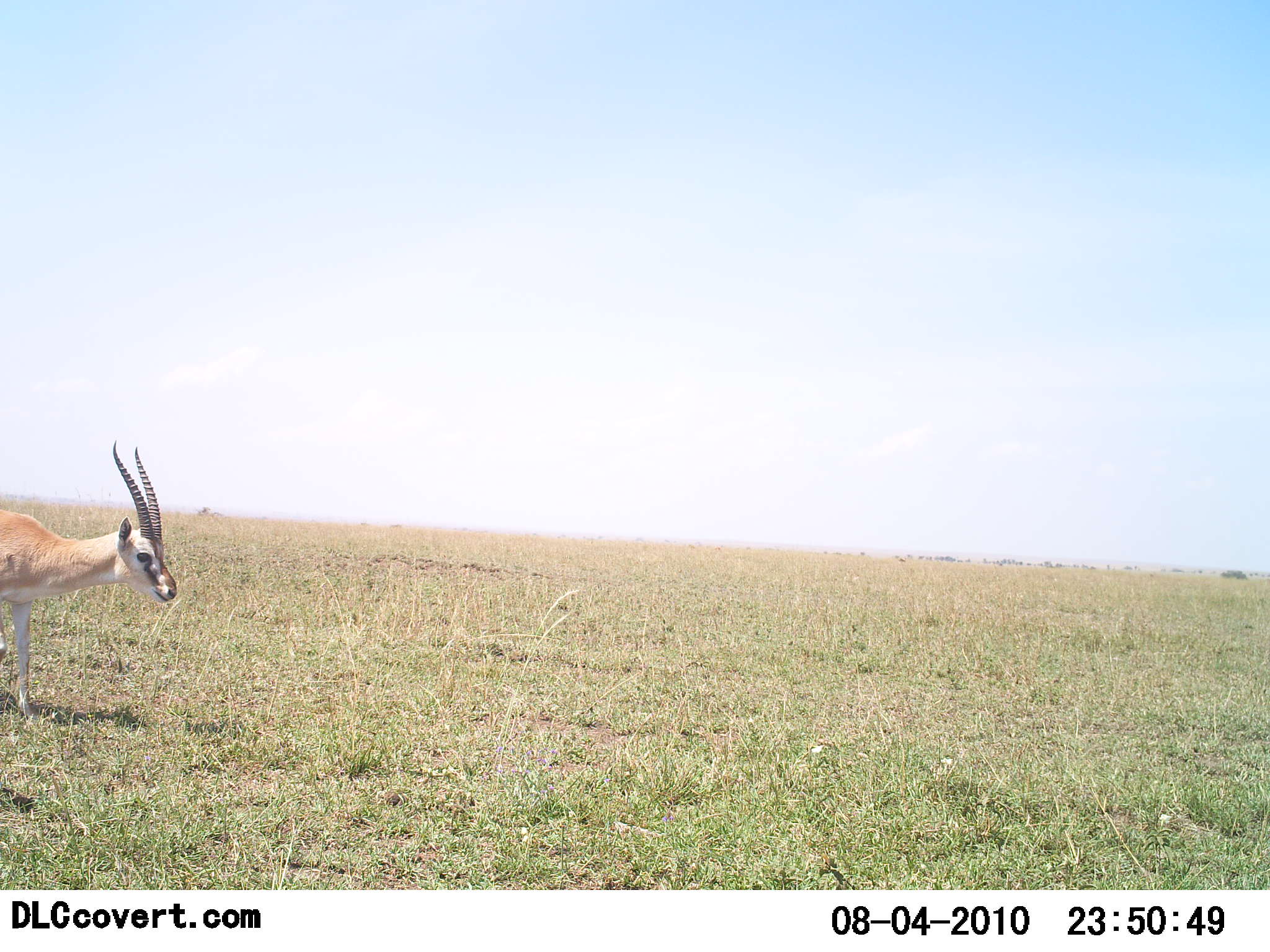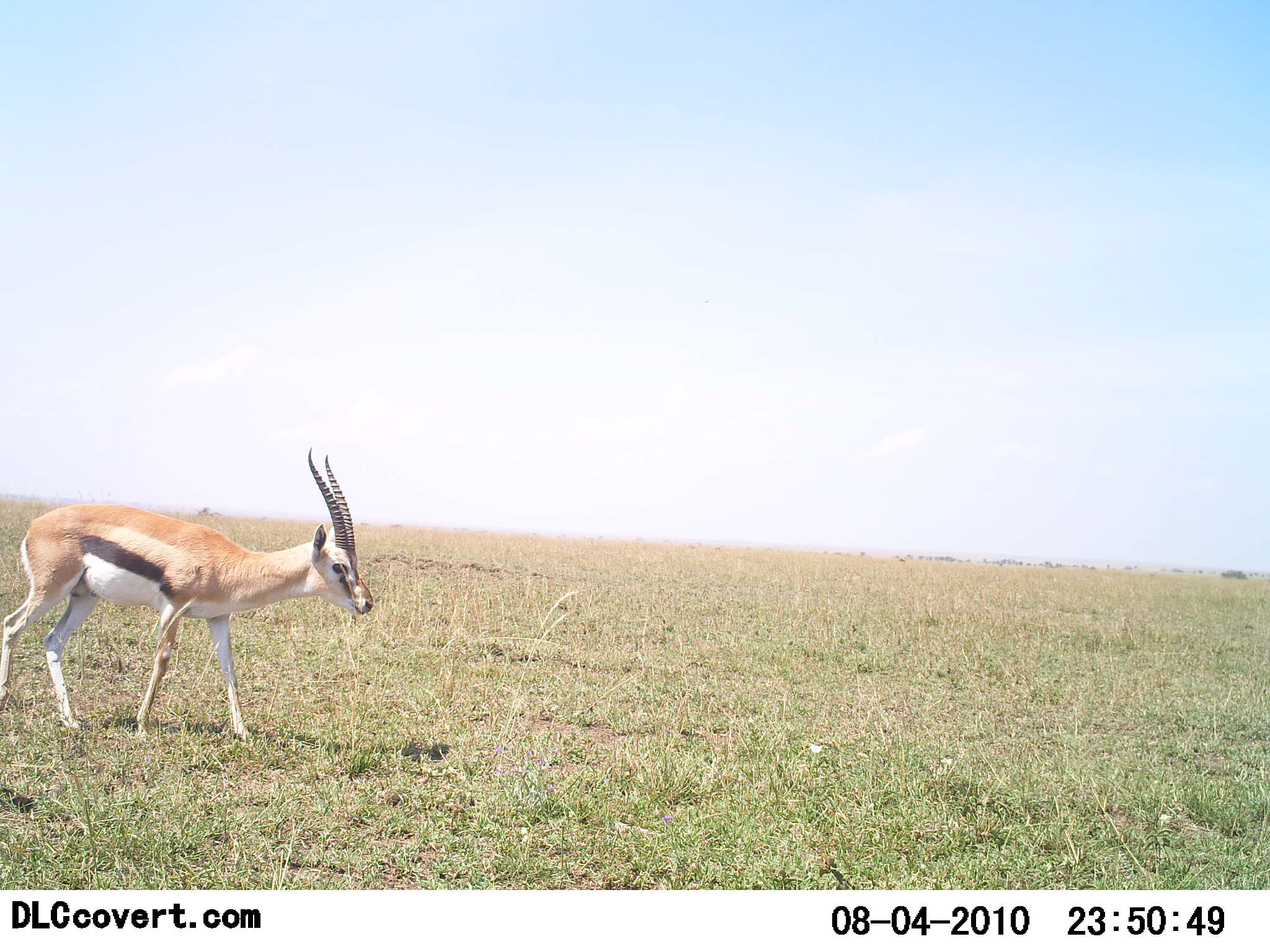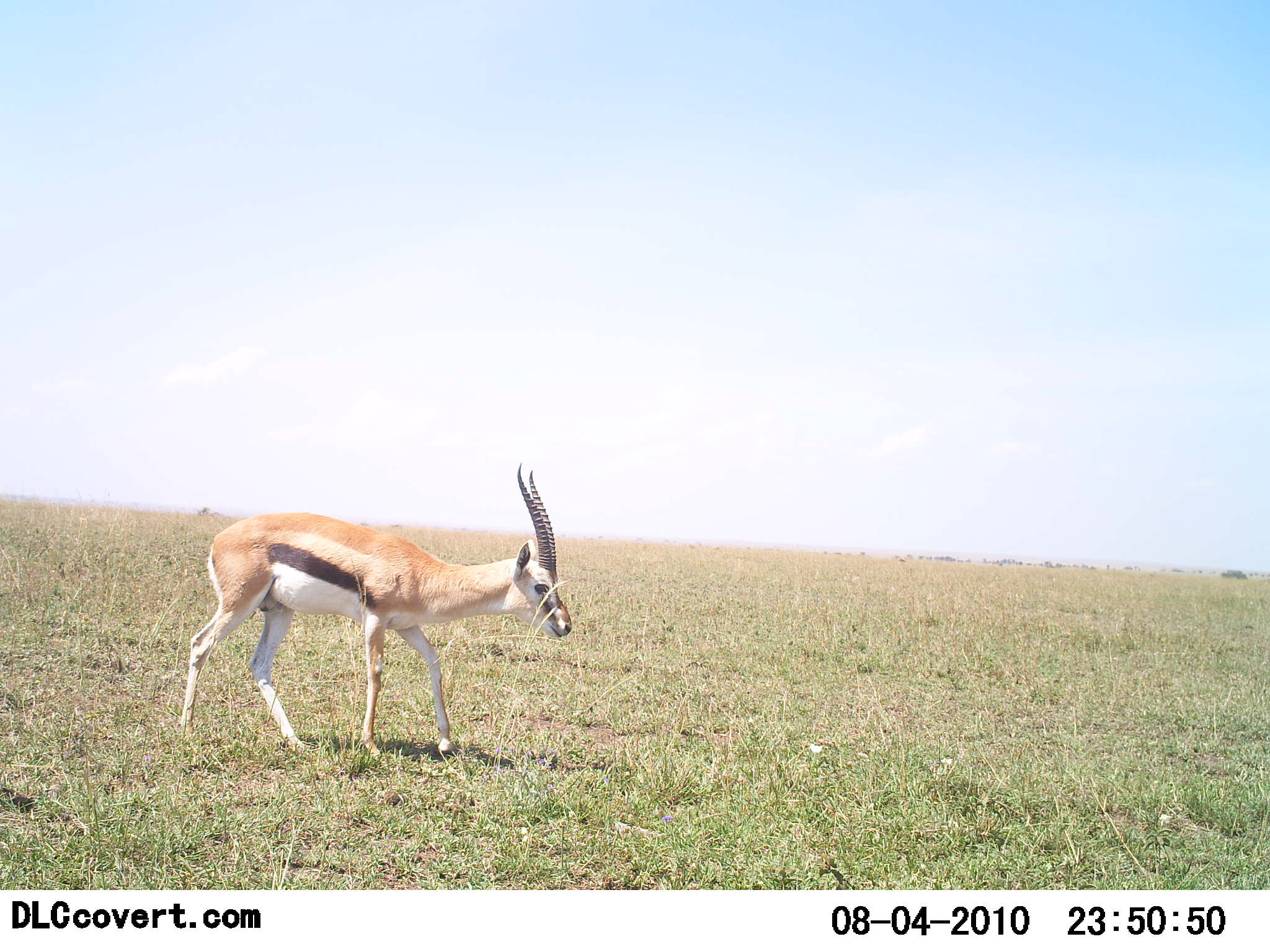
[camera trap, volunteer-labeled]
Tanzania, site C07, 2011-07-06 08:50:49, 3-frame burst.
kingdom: Animalia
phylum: Chordata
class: Mammalia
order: Artiodactyla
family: Bovidae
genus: Eudorcas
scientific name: Eudorcas thomsonii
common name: thomson's gazelle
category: gazellethomsons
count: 1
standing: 9%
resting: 0%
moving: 100%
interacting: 0%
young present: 0%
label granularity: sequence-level